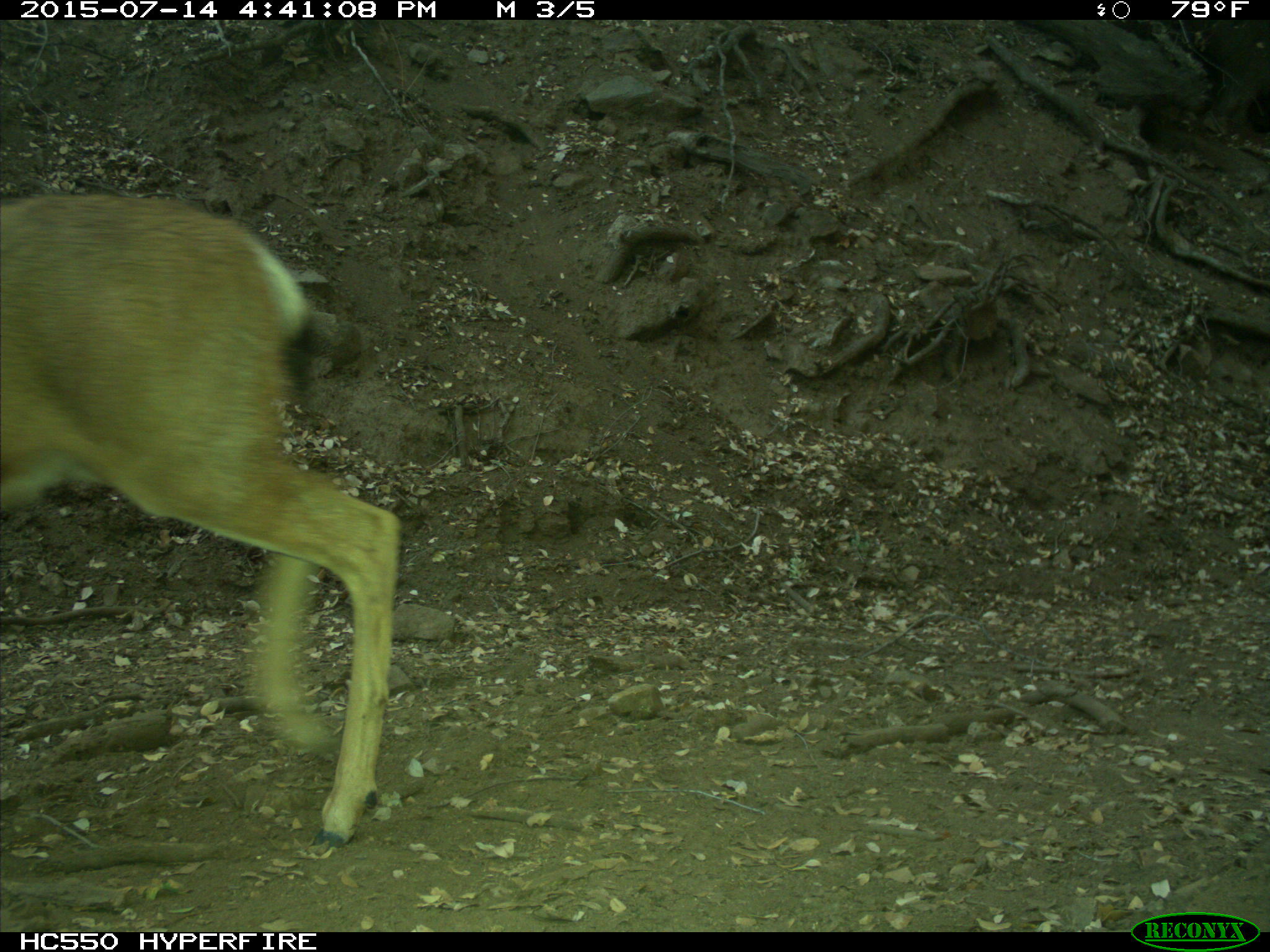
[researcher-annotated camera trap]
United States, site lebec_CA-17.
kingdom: Animalia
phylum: Chordata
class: Mammalia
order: Artiodactyla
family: Cervidae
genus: Odocoileus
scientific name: Odocoileus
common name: deer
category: unidentified deer